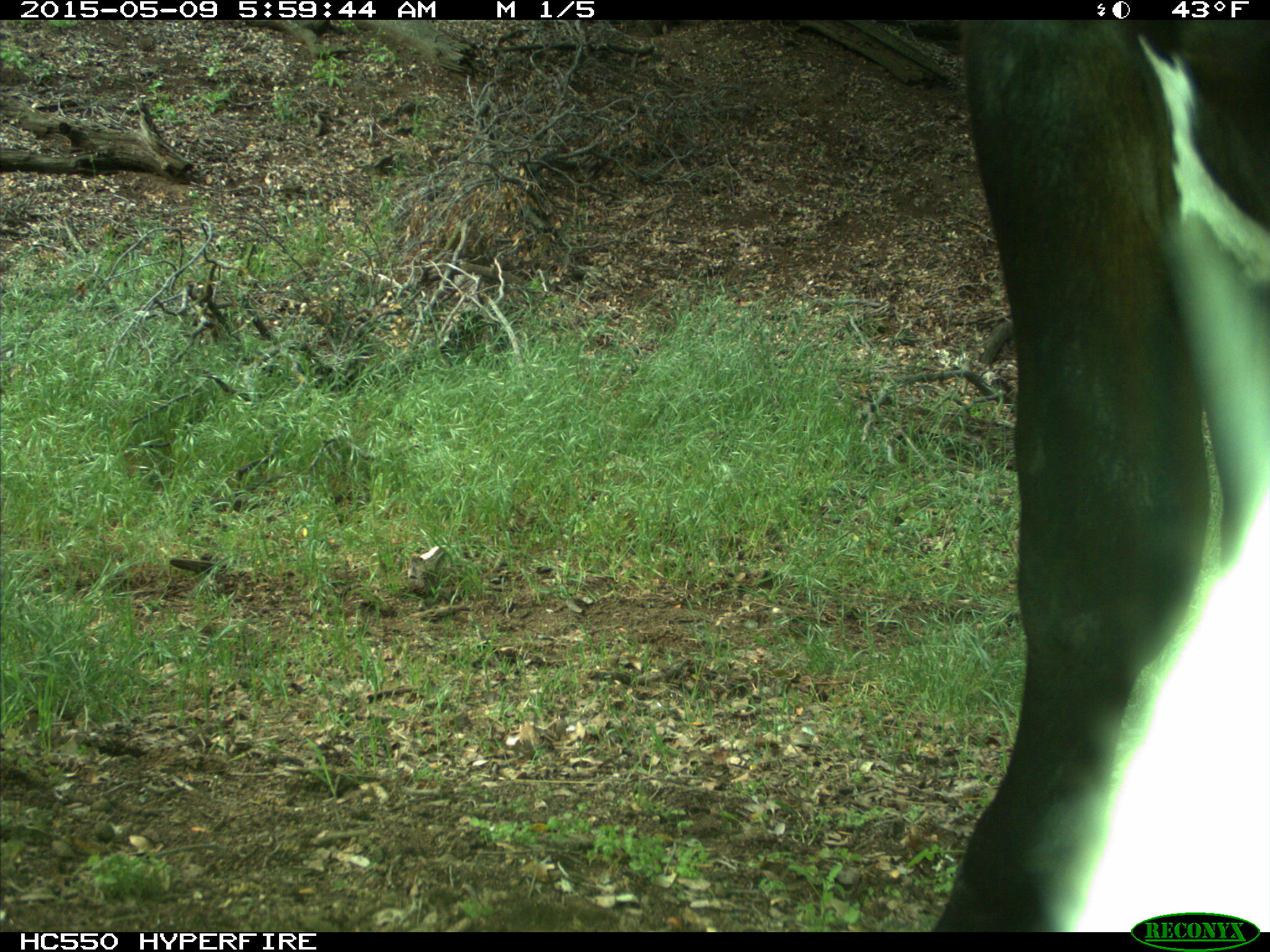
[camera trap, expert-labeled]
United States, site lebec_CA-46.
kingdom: Animalia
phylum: Chordata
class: Mammalia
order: Artiodactyla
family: Bovidae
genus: Bos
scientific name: Bos taurus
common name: domestic cow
Bos taurus (domestic cow).